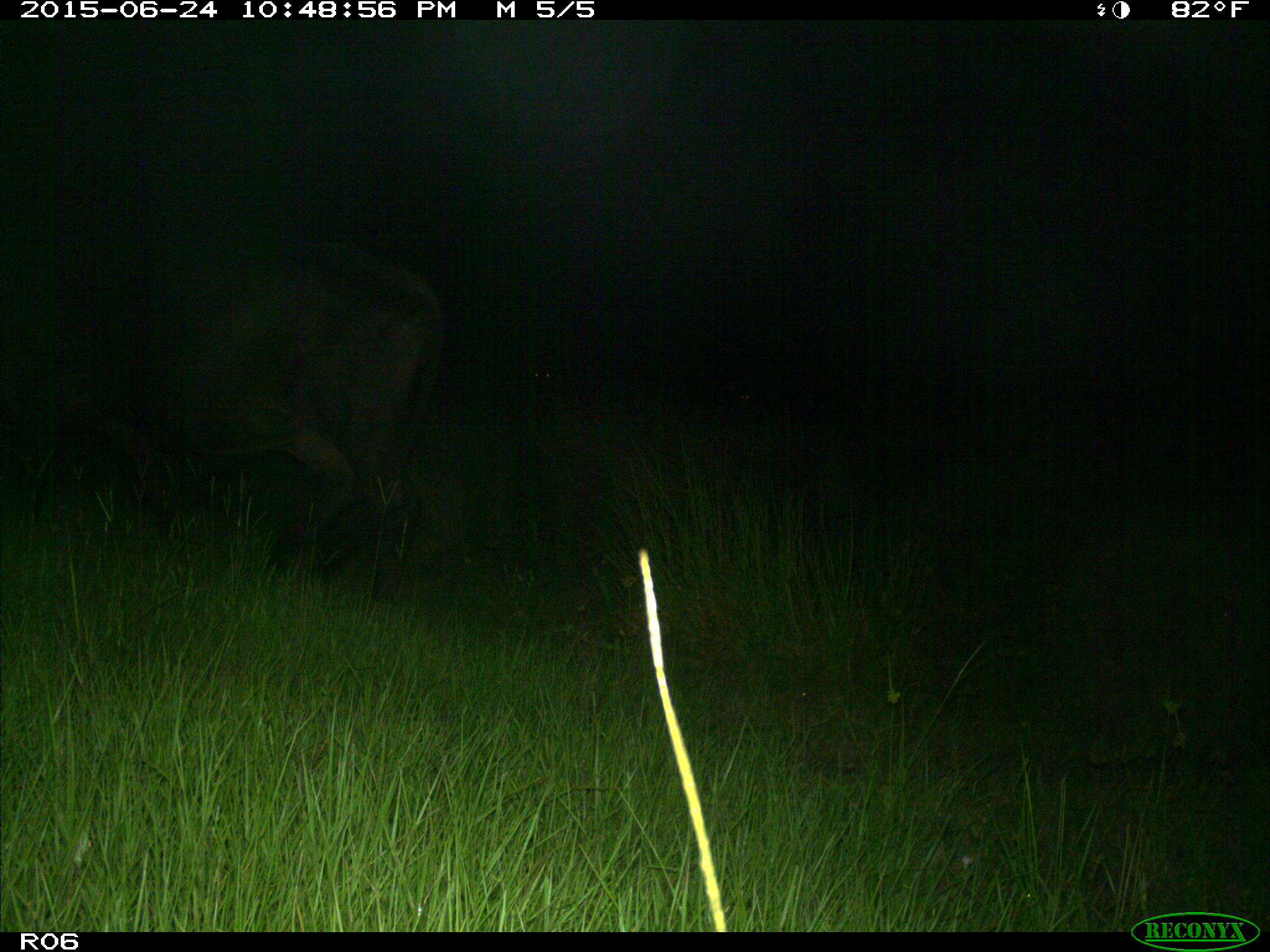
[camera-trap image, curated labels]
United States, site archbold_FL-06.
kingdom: Animalia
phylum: Chordata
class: Mammalia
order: Artiodactyla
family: Bovidae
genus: Bos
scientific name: Bos taurus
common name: domestic cow